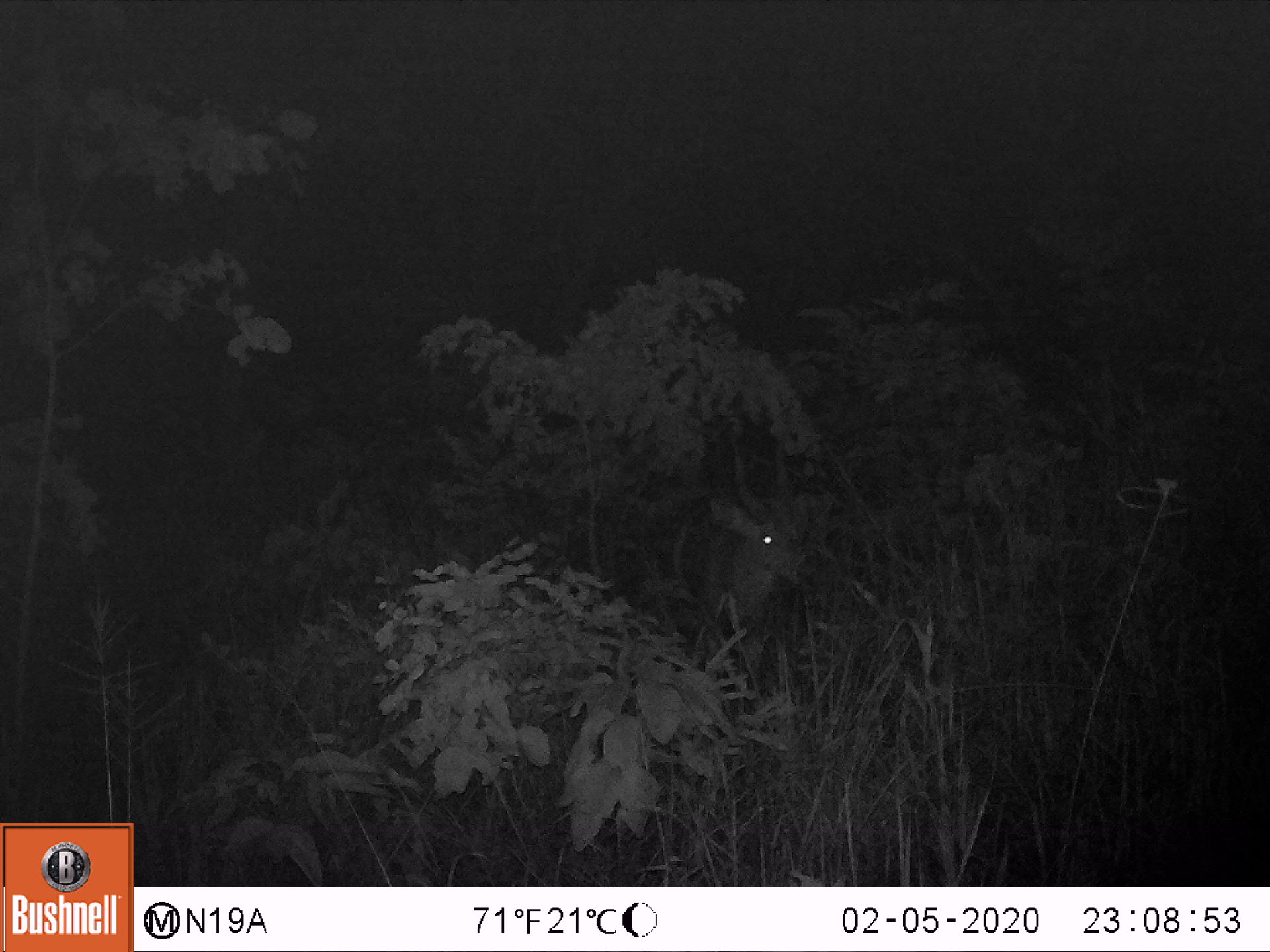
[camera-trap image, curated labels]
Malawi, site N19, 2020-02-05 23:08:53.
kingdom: Animalia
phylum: Chordata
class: Mammalia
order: Artiodactyla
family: Bovidae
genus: Tragelaphus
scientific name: Tragelaphus sylvaticus sylvaticus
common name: cape bushbuck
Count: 1.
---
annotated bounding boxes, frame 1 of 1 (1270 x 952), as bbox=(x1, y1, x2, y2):
cape bushbuck: bbox=(653, 425, 825, 670)